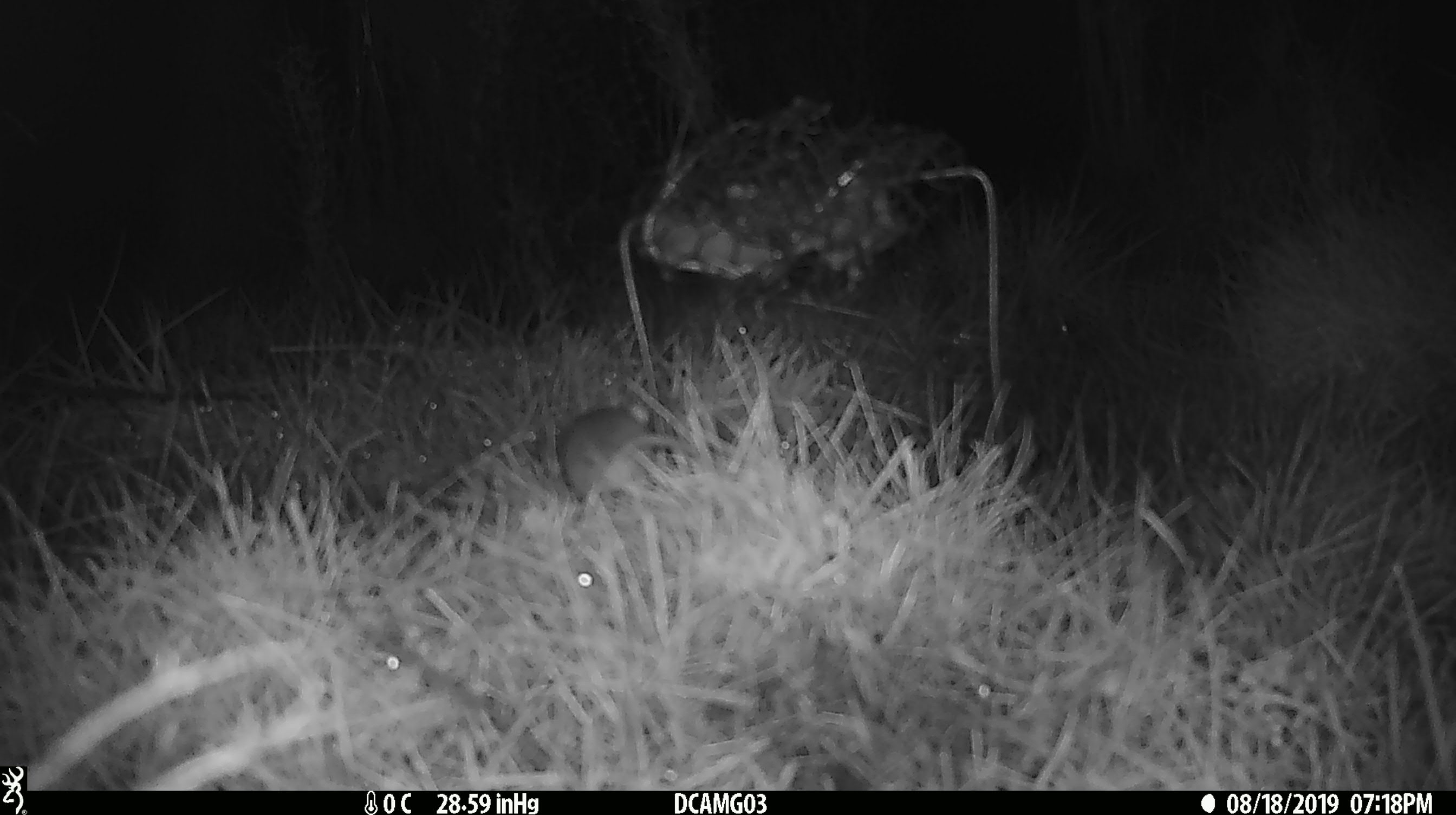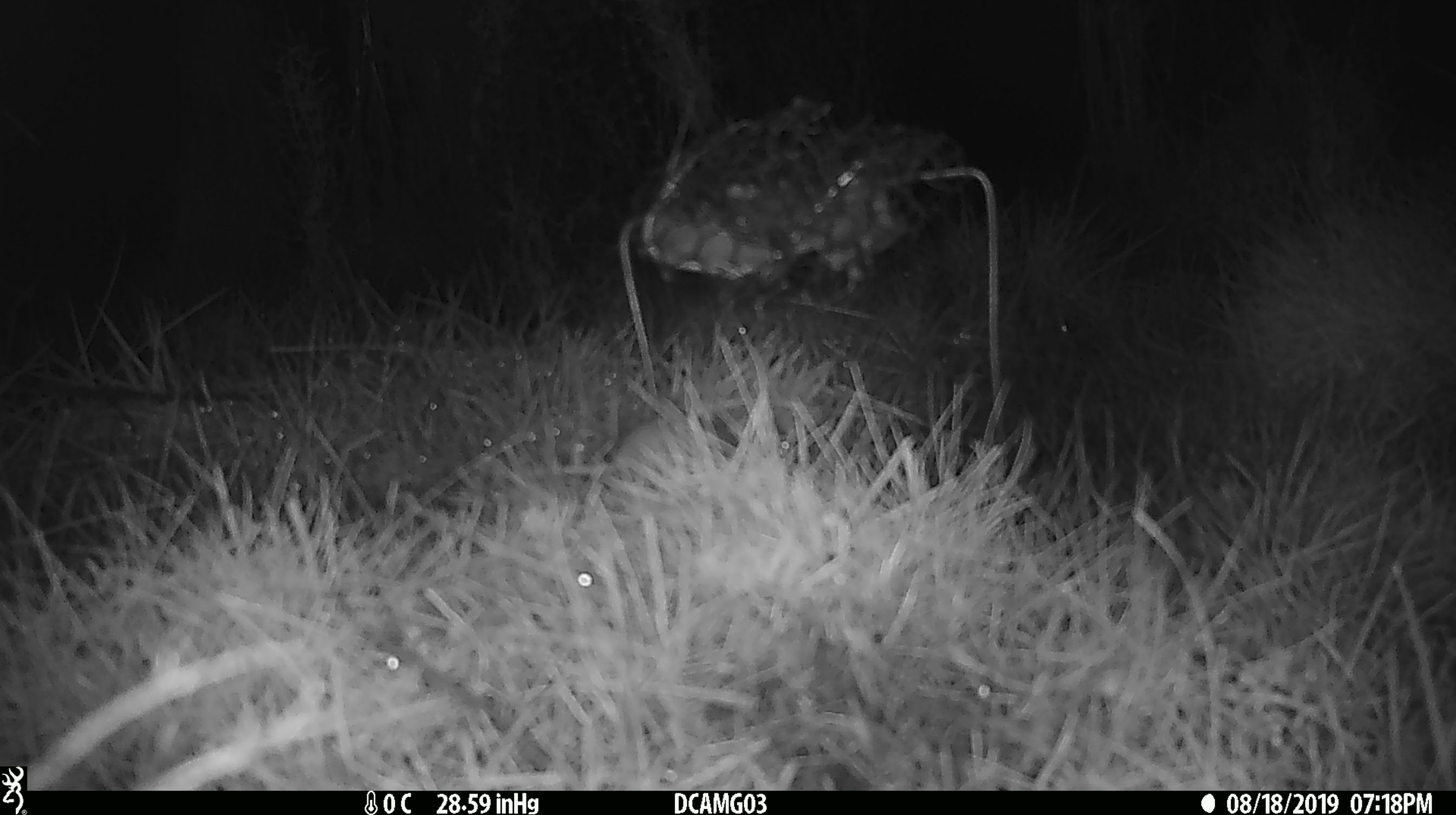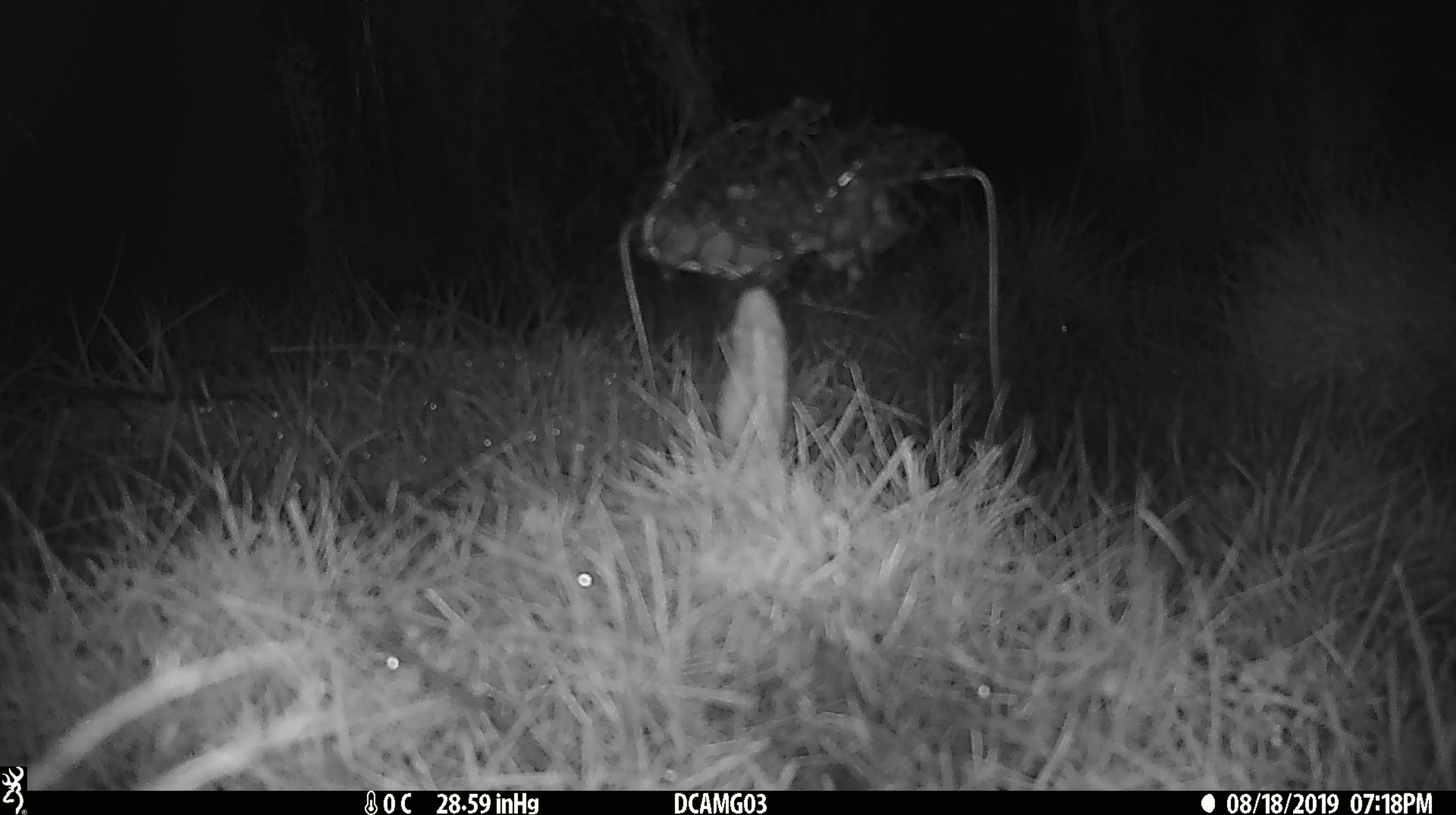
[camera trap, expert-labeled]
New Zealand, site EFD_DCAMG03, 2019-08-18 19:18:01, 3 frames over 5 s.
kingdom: Animalia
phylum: Chordata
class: Mammalia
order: Rodentia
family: Muridae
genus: Mus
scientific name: Mus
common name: mouse